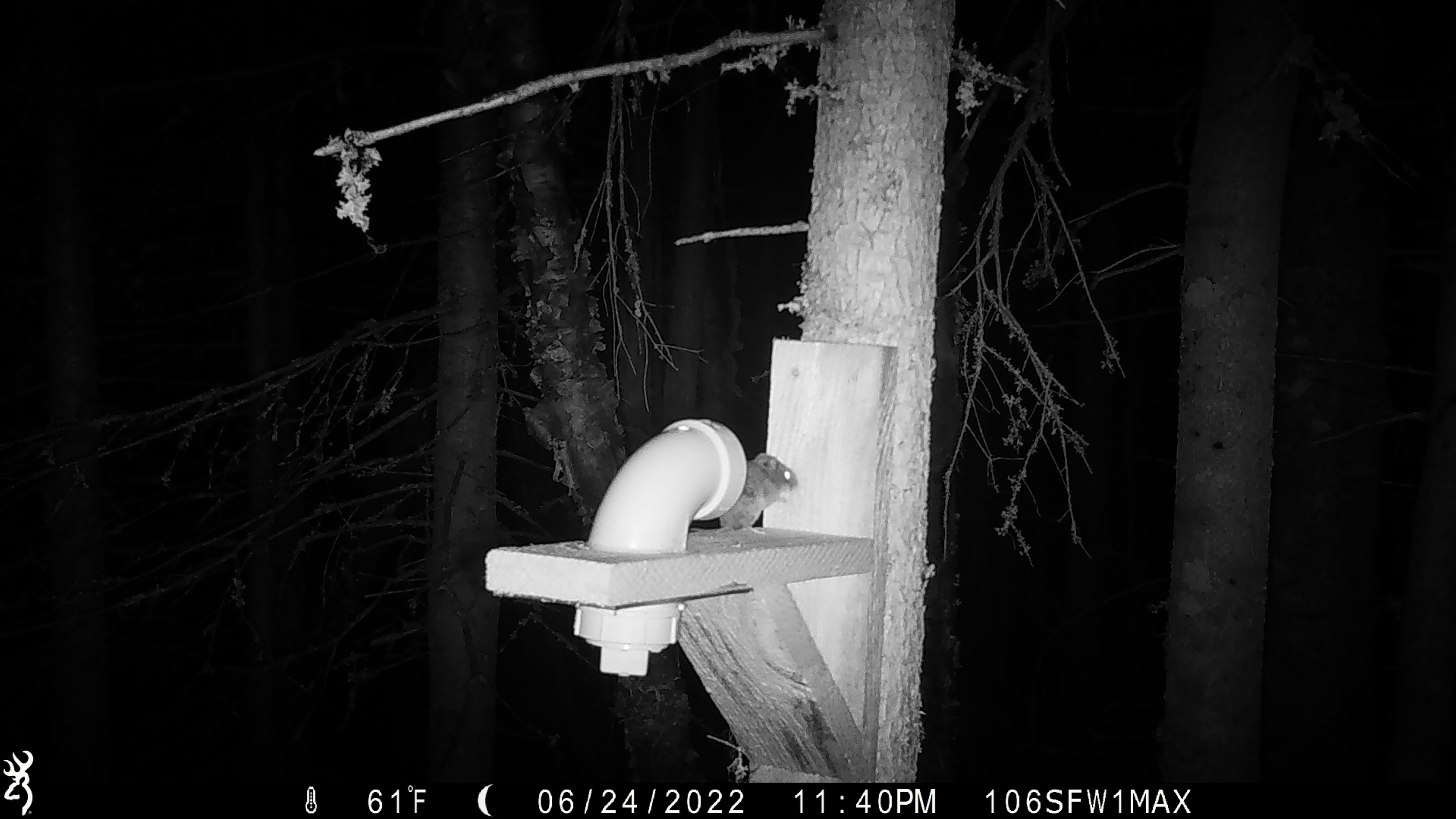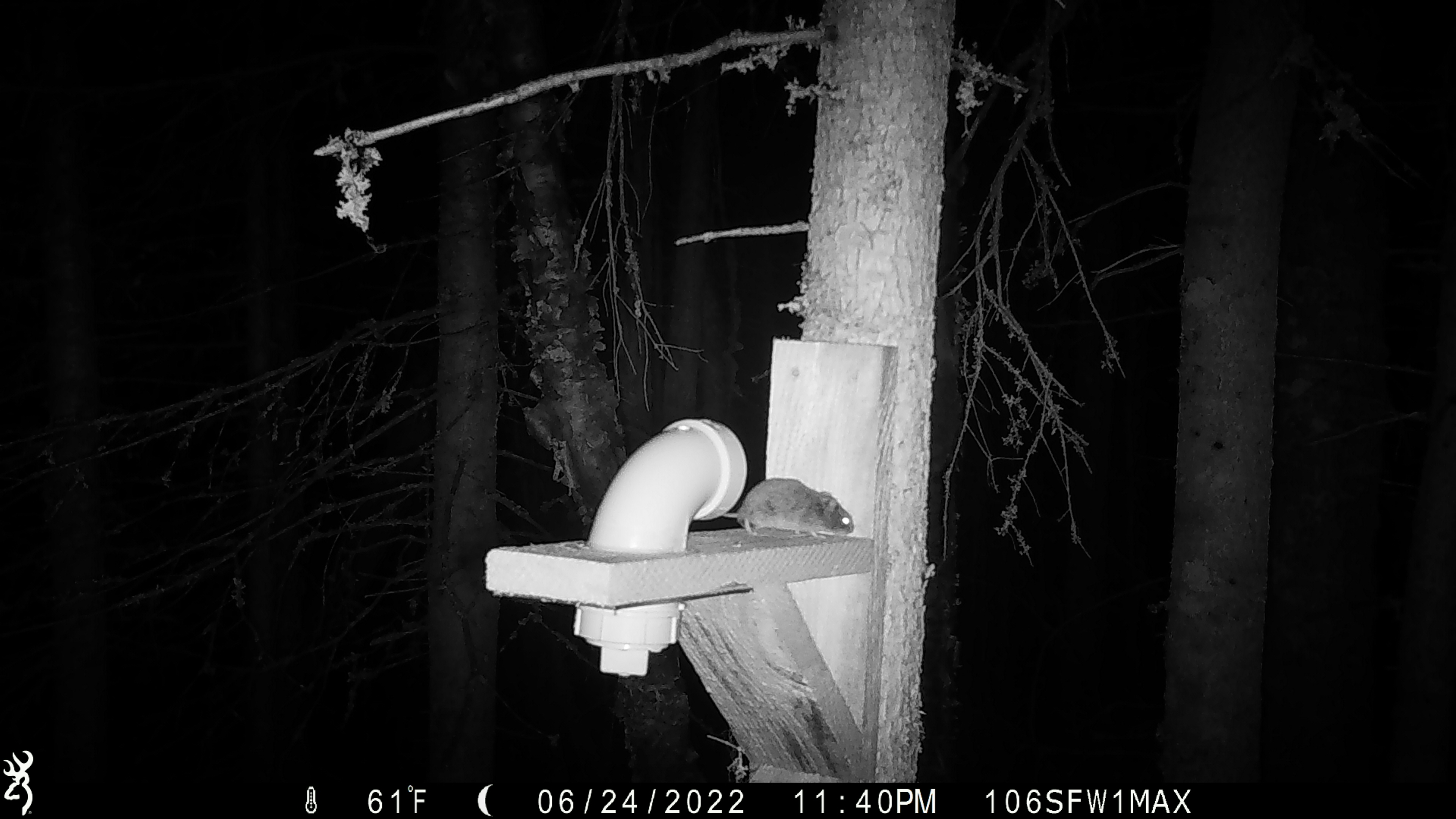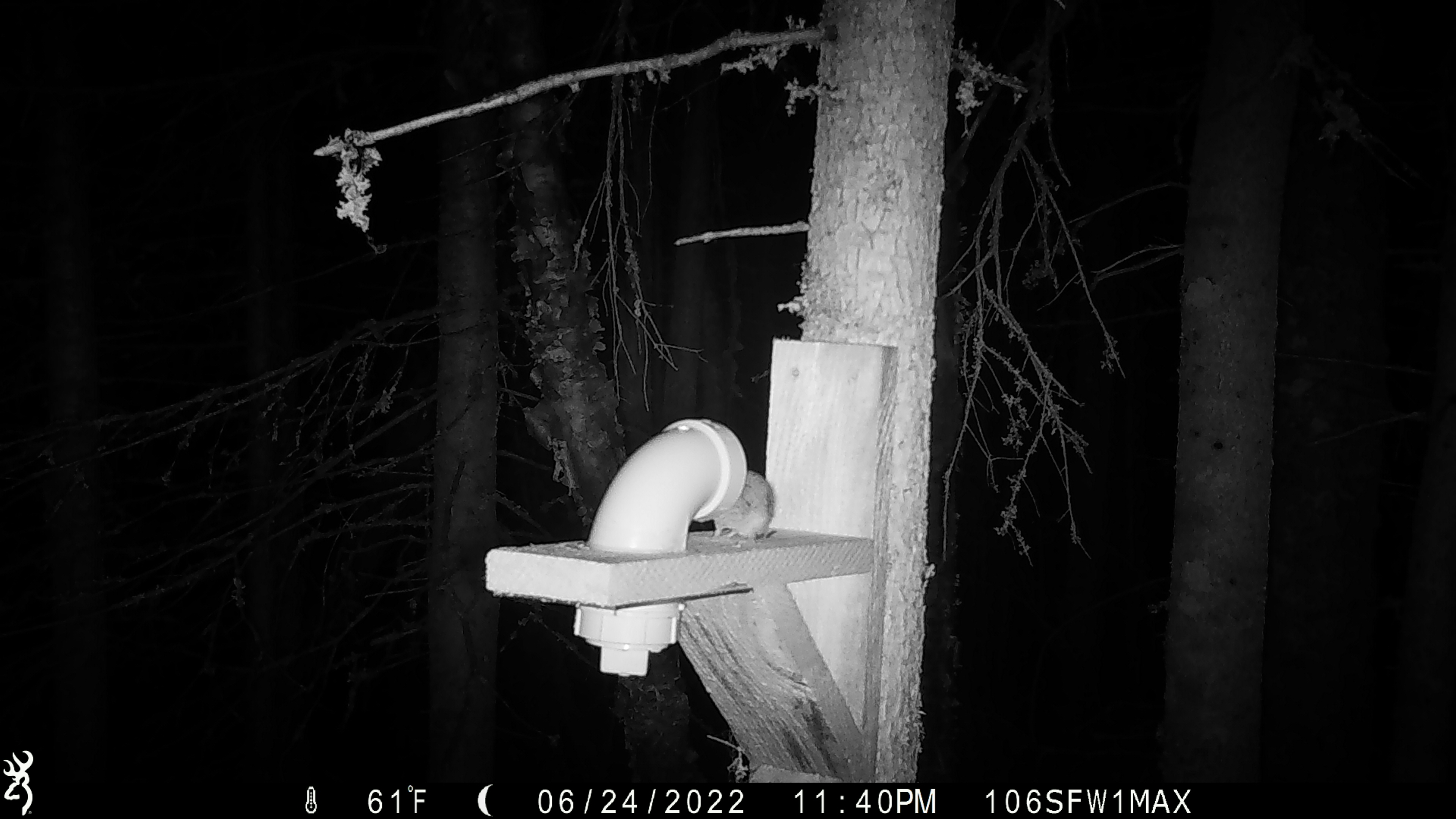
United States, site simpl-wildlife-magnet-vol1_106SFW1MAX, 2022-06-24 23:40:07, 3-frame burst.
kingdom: Animalia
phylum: Chordata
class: Mammalia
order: Rodentia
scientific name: Rodentia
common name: mouse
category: mouse sp.